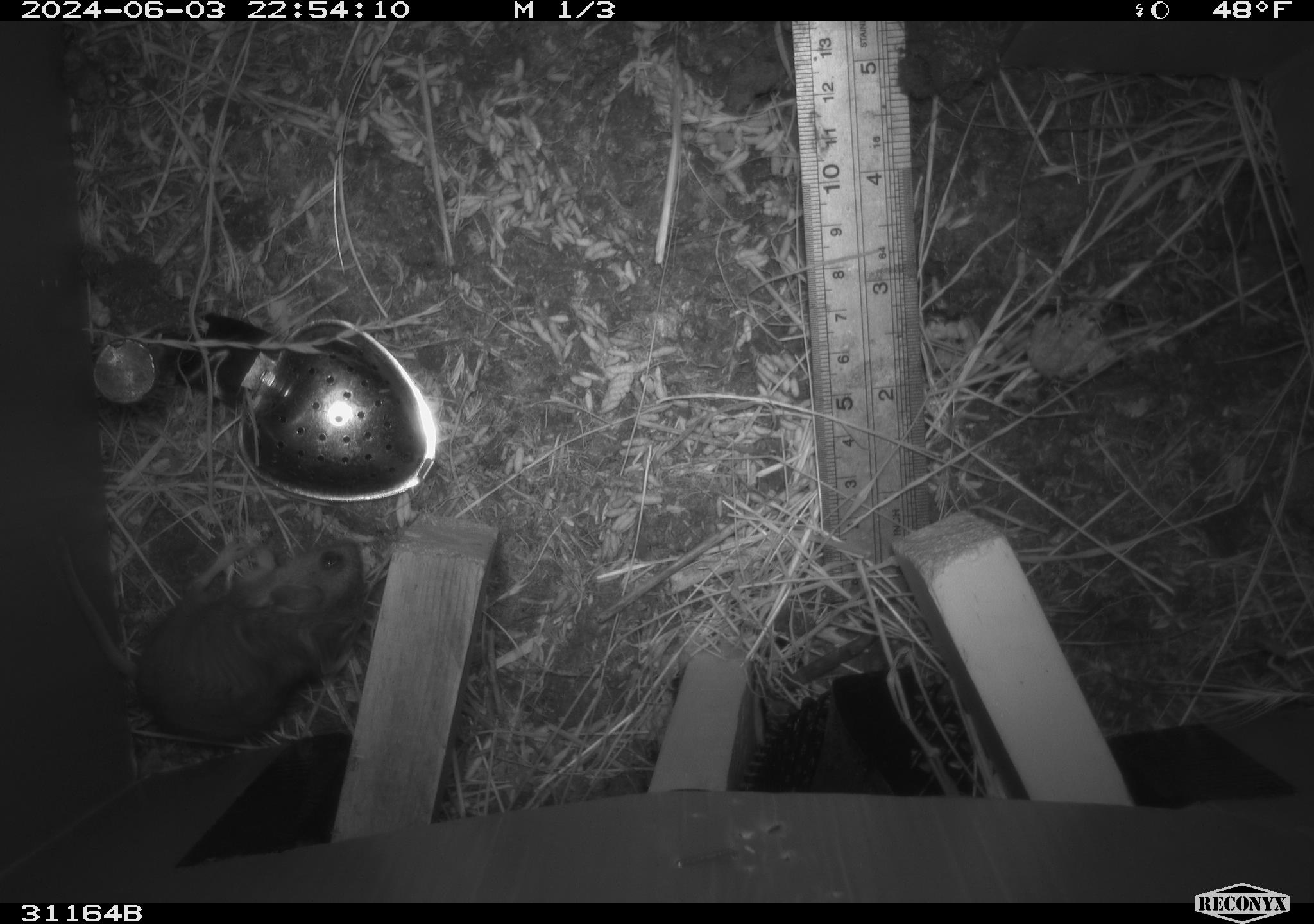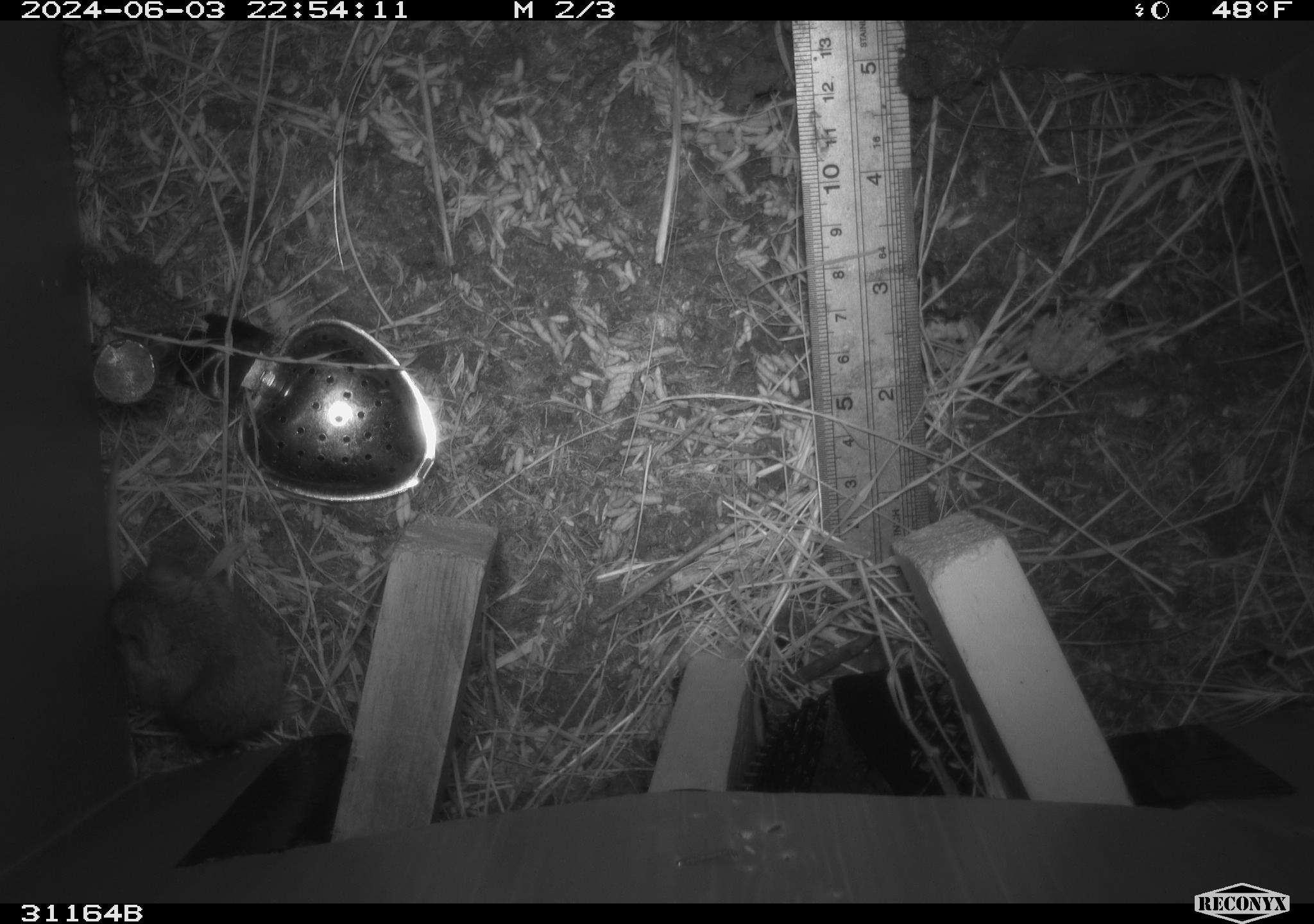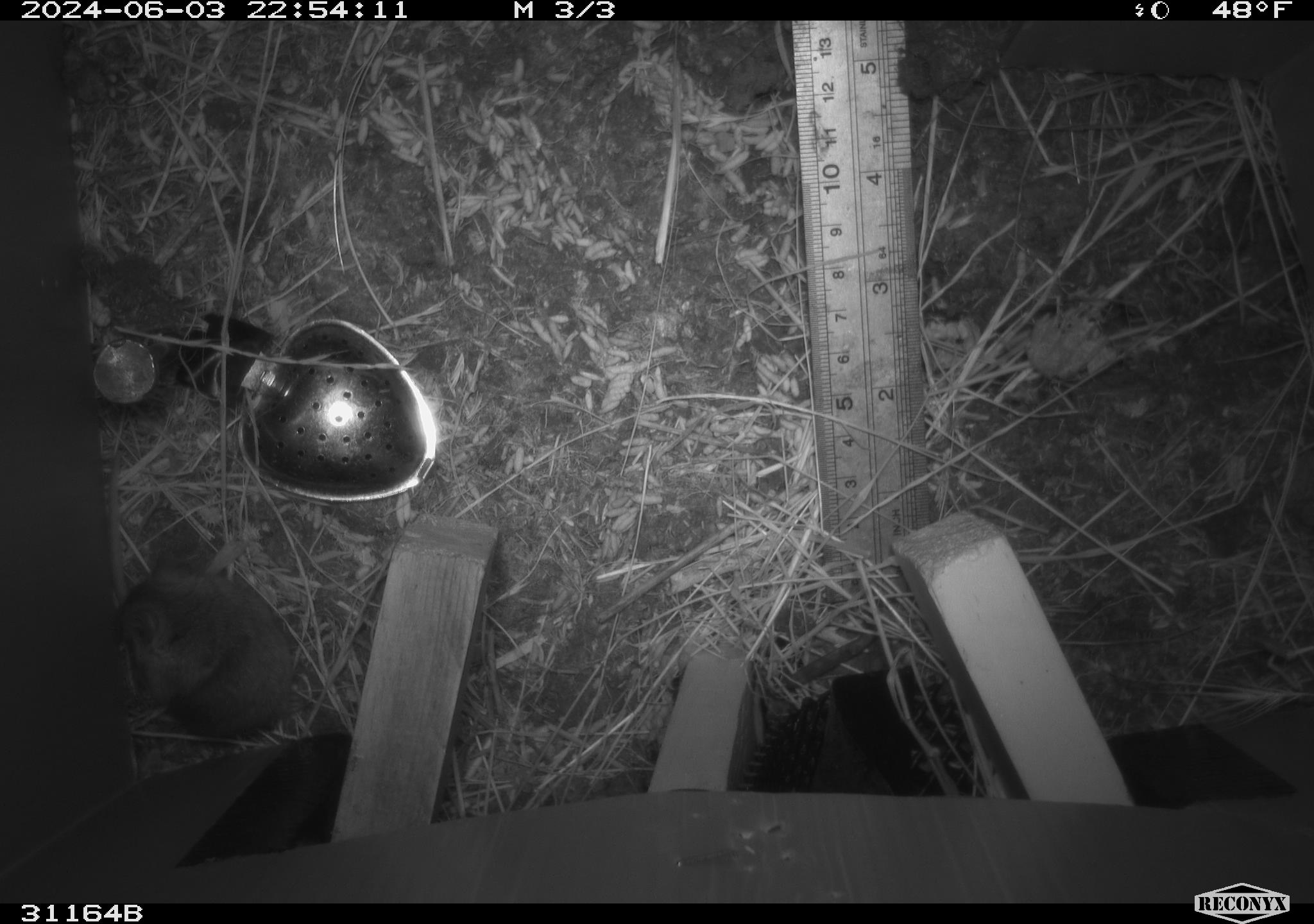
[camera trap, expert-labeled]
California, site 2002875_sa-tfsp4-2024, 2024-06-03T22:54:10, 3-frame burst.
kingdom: Animalia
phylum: Chordata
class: Mammalia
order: Rodentia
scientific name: Rodentia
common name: mouse species